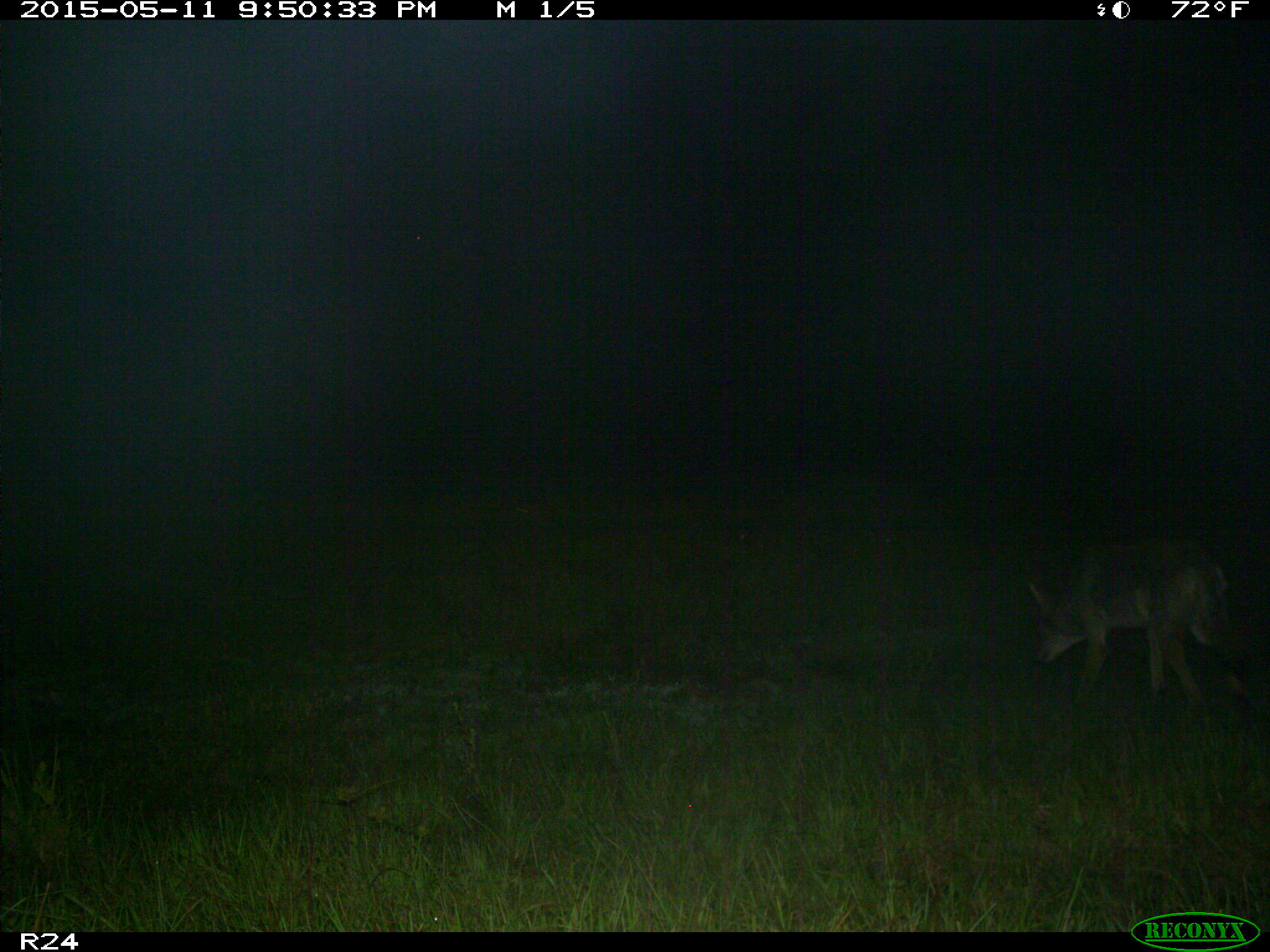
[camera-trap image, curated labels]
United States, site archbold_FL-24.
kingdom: Animalia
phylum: Chordata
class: Mammalia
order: Carnivora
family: Canidae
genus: Canis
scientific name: Canis latrans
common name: coyote